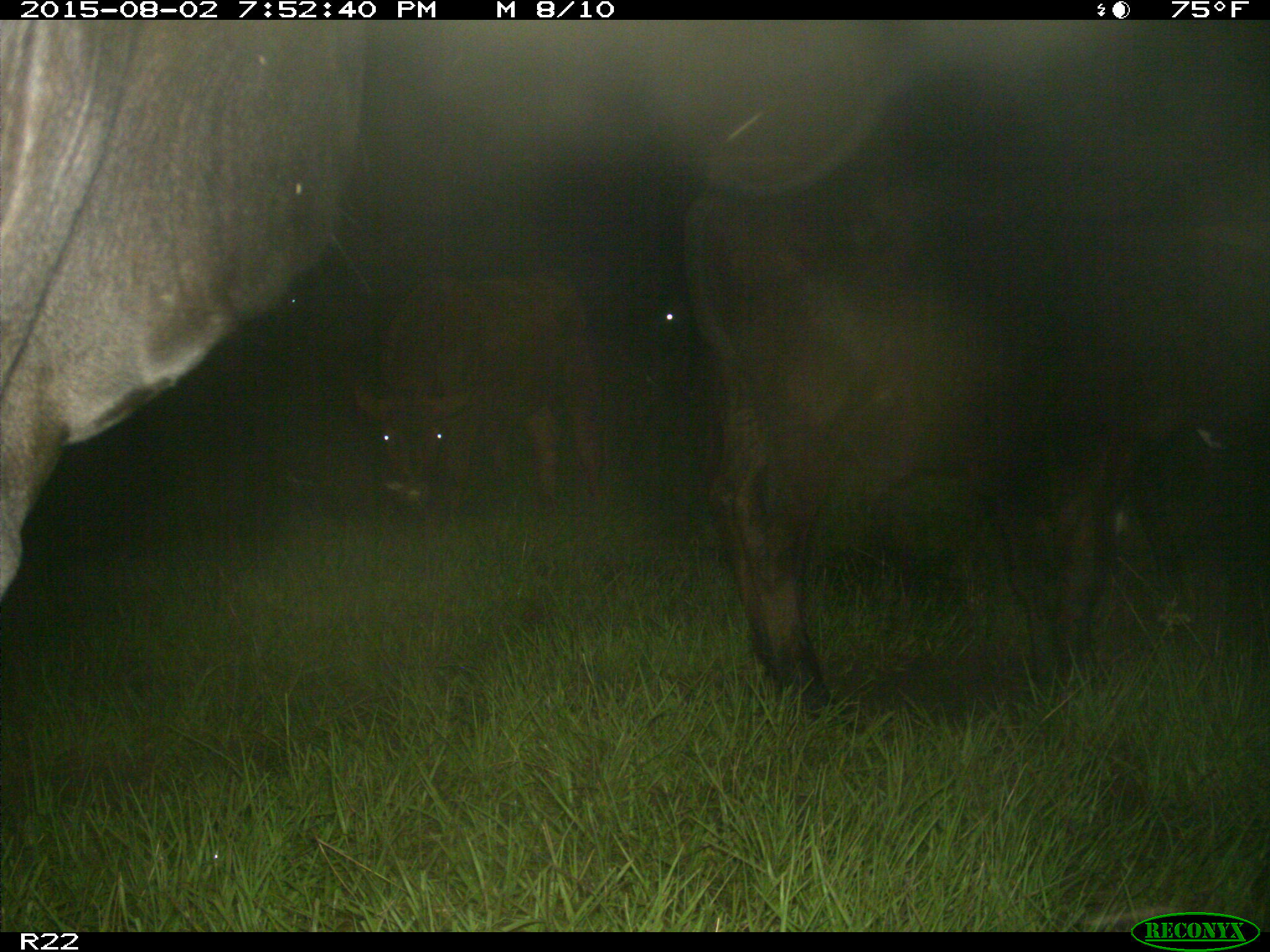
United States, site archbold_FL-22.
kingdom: Animalia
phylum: Chordata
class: Mammalia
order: Artiodactyla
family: Bovidae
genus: Bos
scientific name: Bos taurus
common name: domestic cow